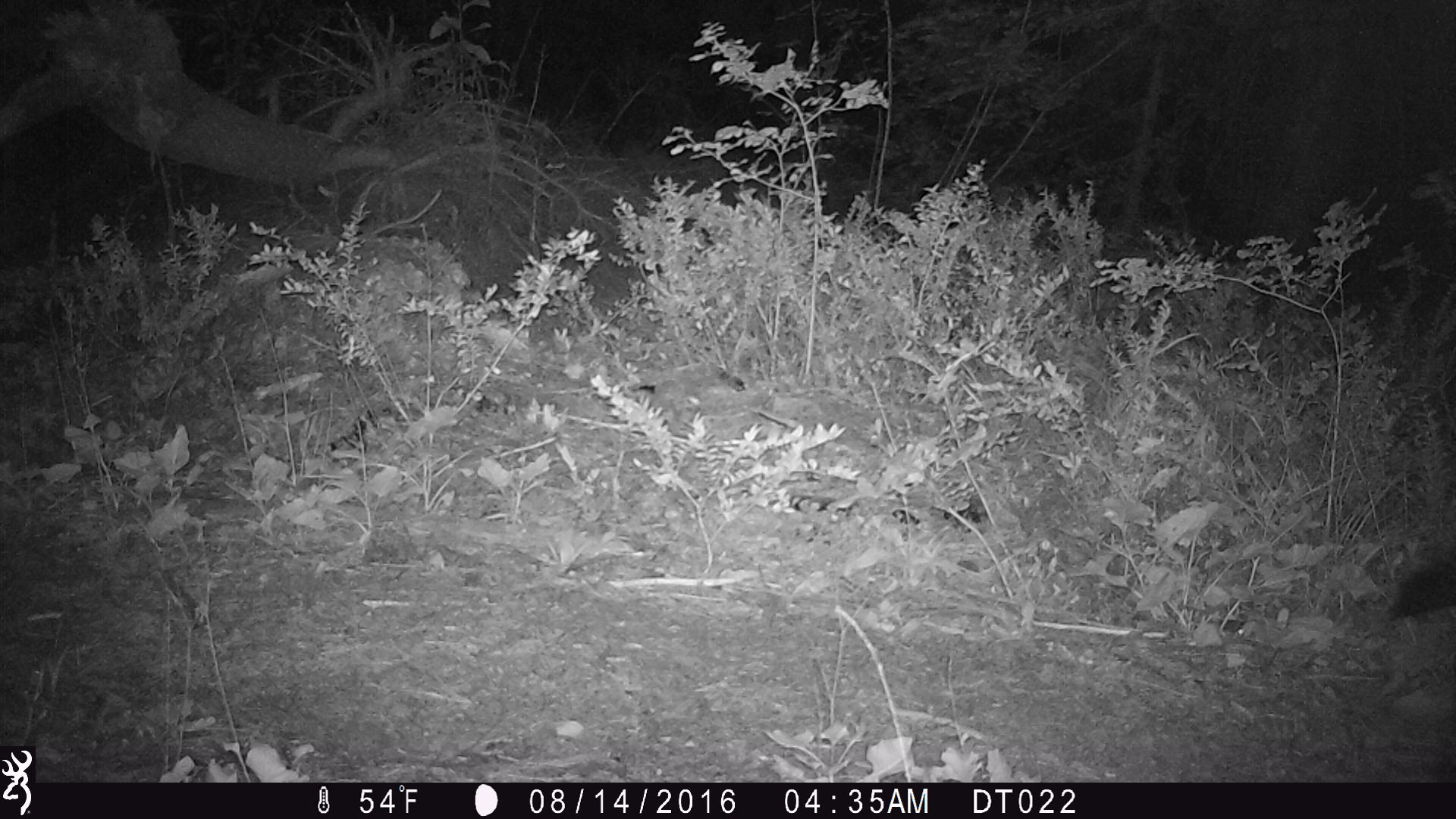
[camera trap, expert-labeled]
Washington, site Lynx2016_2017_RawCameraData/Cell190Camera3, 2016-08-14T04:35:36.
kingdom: Animalia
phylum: Chordata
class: Mammalia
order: Carnivora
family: Mephitidae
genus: Mephitis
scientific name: Mephitis mephitis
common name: striped skunk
Mephitis mephitis (striped skunk). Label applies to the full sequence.